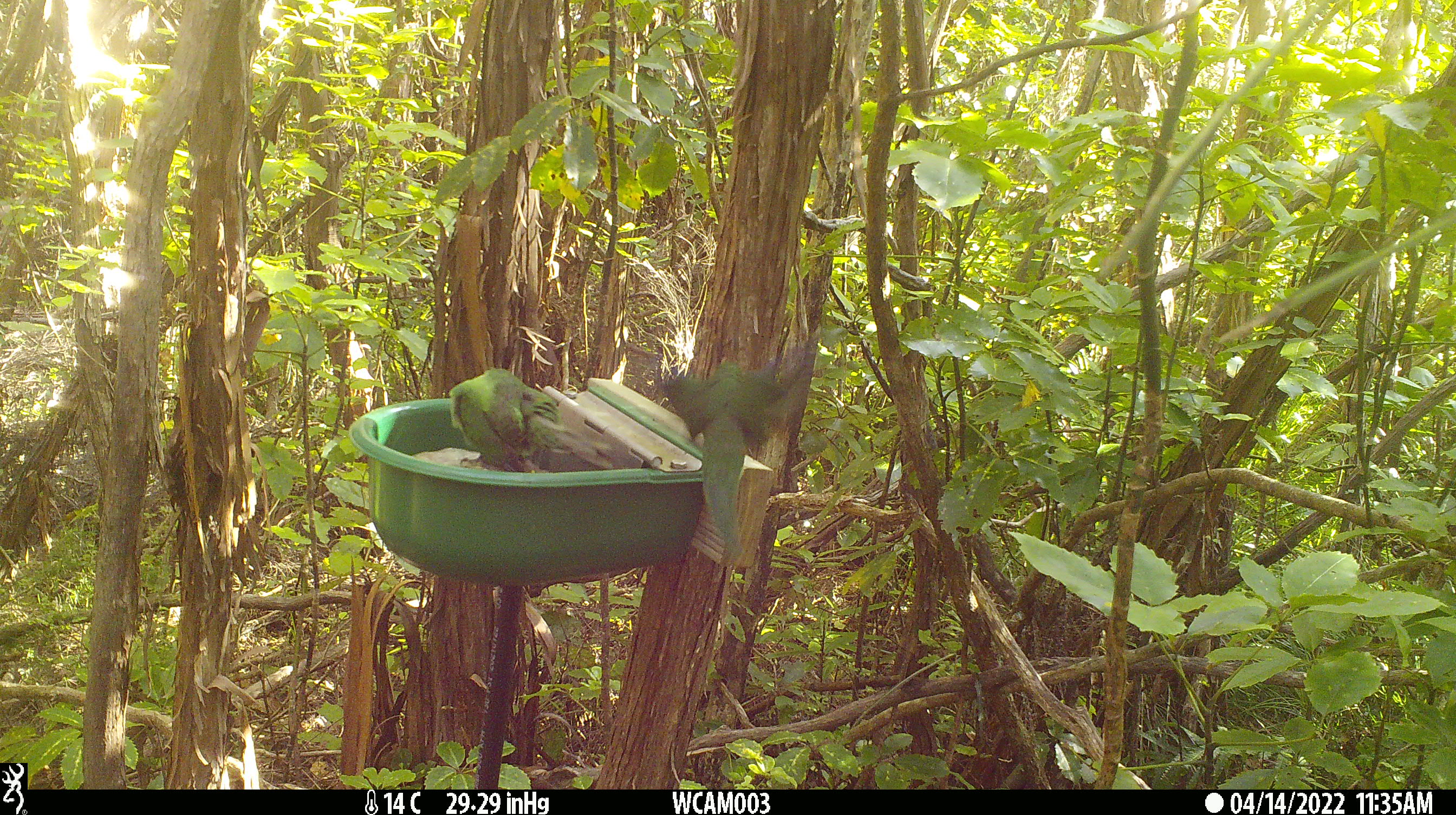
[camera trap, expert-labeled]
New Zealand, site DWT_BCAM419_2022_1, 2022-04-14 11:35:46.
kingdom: Animalia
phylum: Chordata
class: Aves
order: Psittaciformes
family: Psittaculidae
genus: Cyanoramphus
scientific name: Cyanoramphus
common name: parakeet